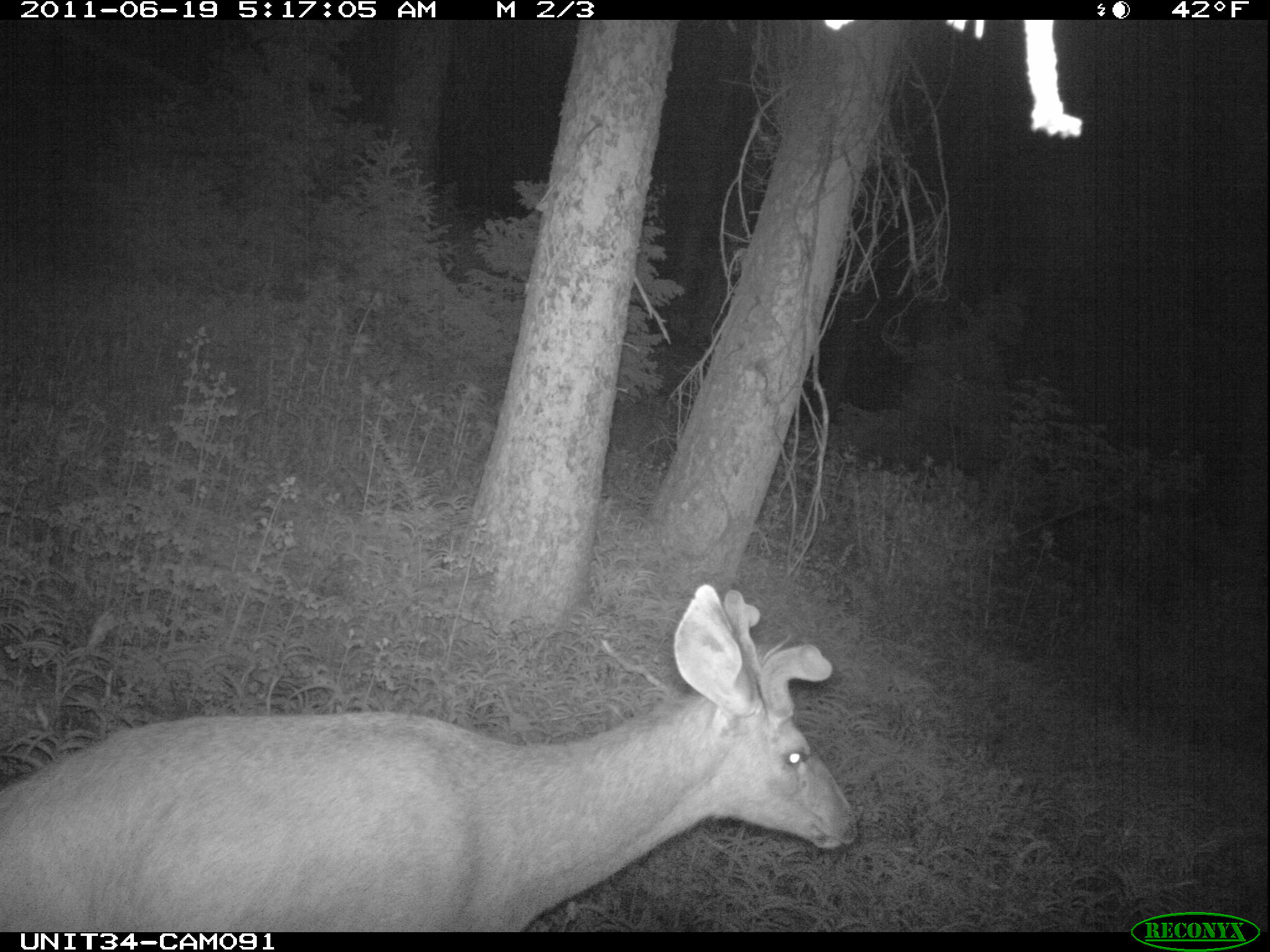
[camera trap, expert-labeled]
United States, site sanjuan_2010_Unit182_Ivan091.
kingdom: Animalia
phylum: Chordata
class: Mammalia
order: Artiodactyla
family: Cervidae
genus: Odocoileus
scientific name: Odocoileus hemionus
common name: mule deer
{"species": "Odocoileus hemionus (mule deer)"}